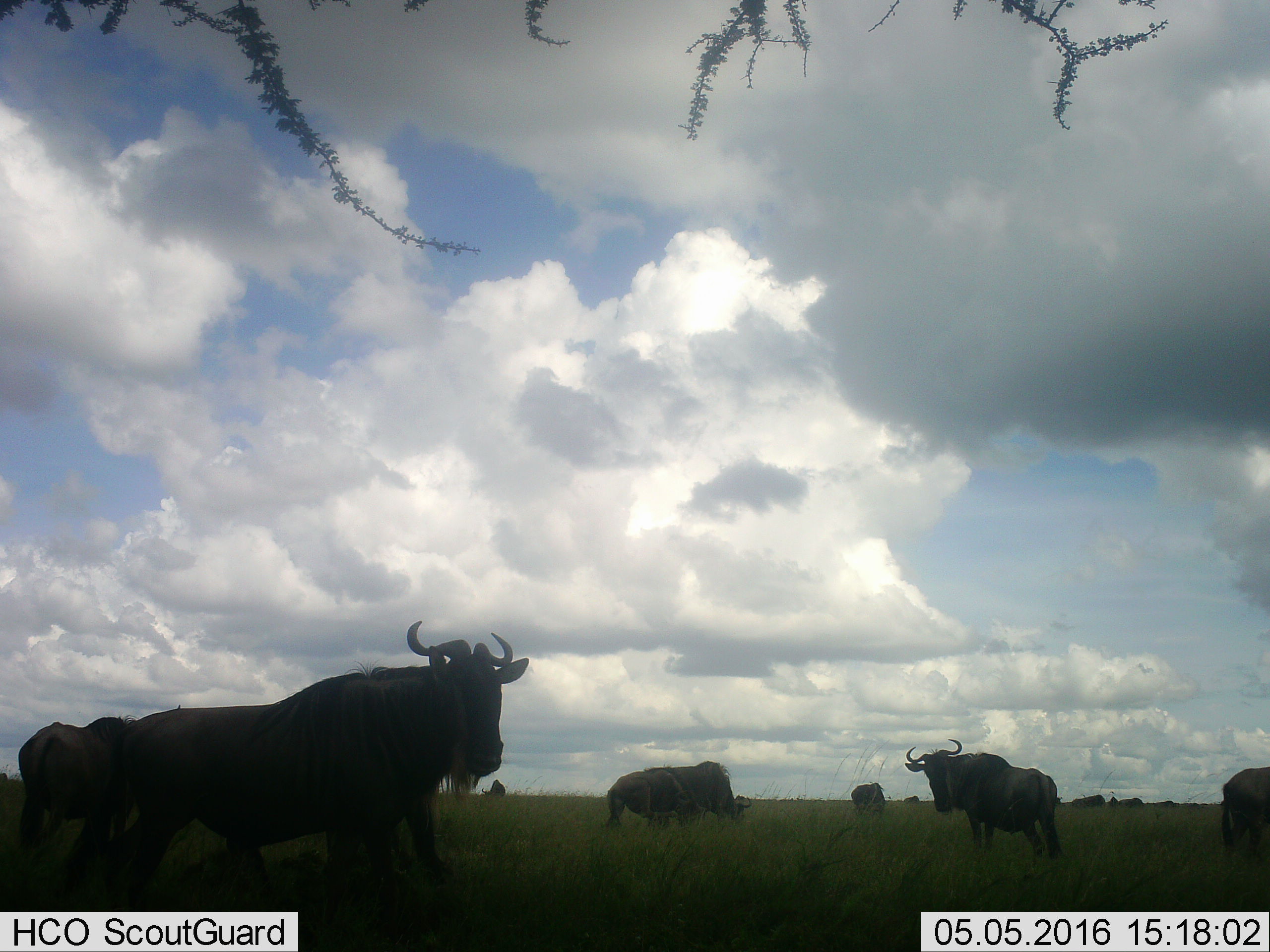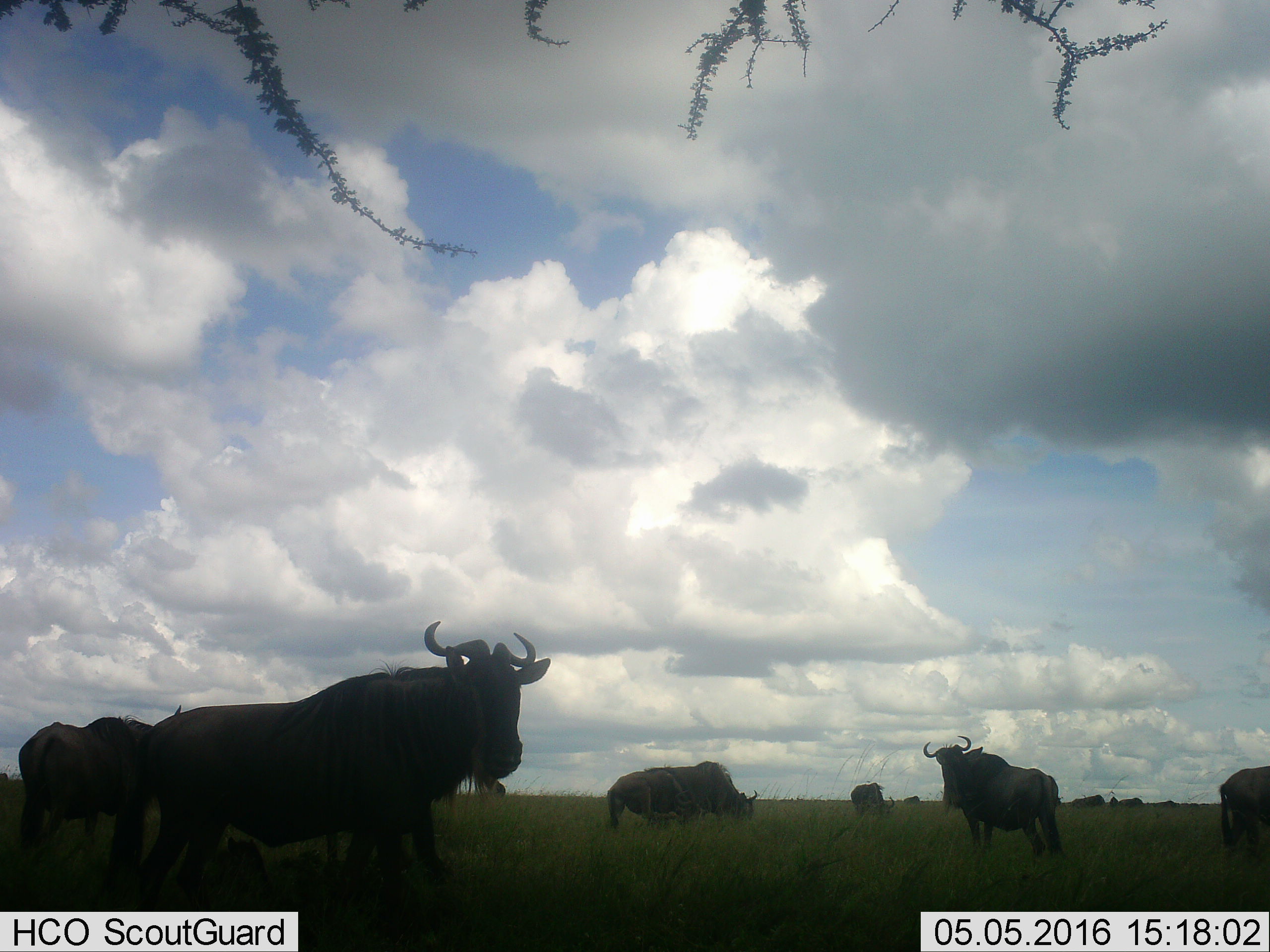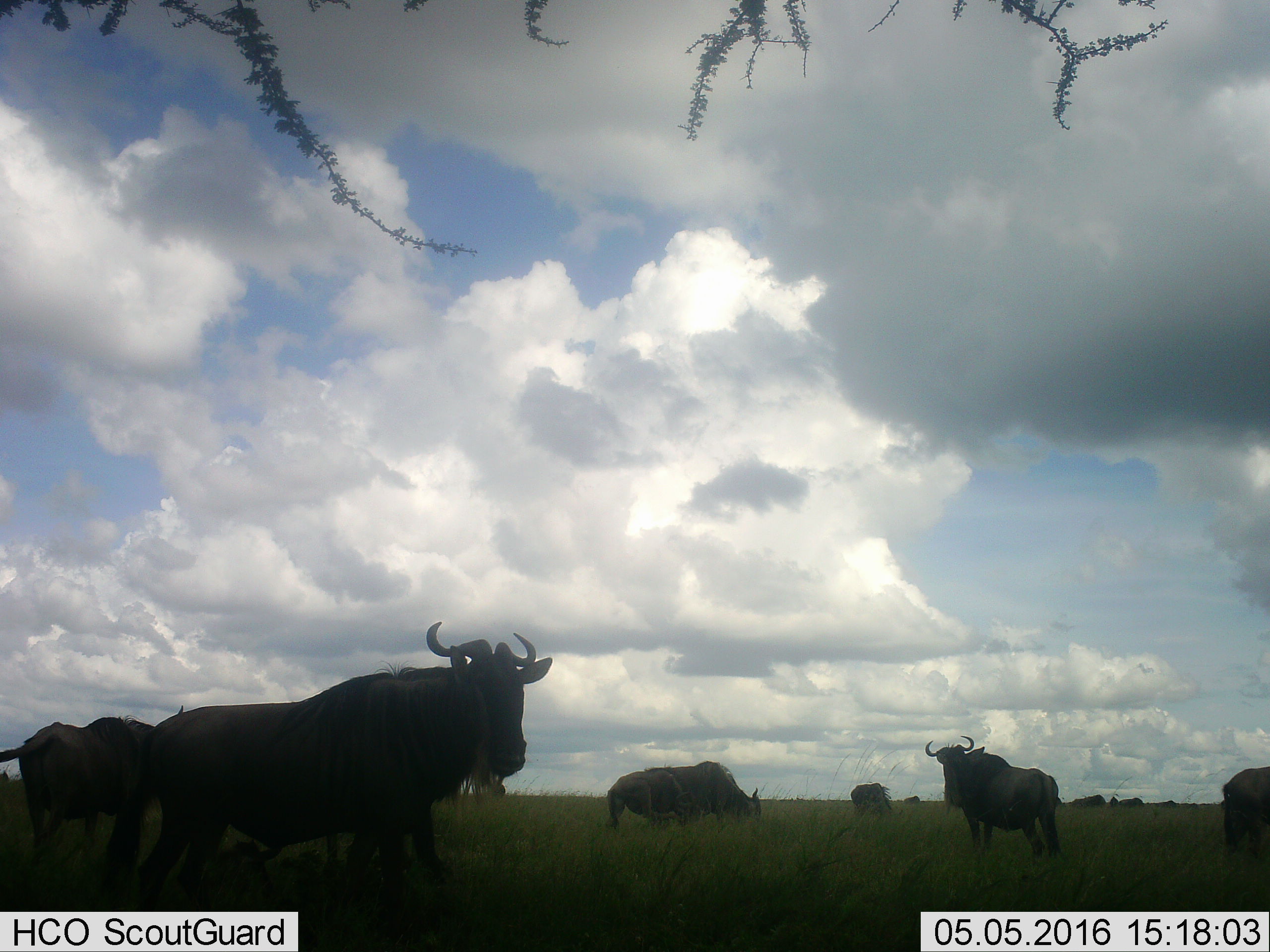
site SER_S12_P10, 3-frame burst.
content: unidentified animal